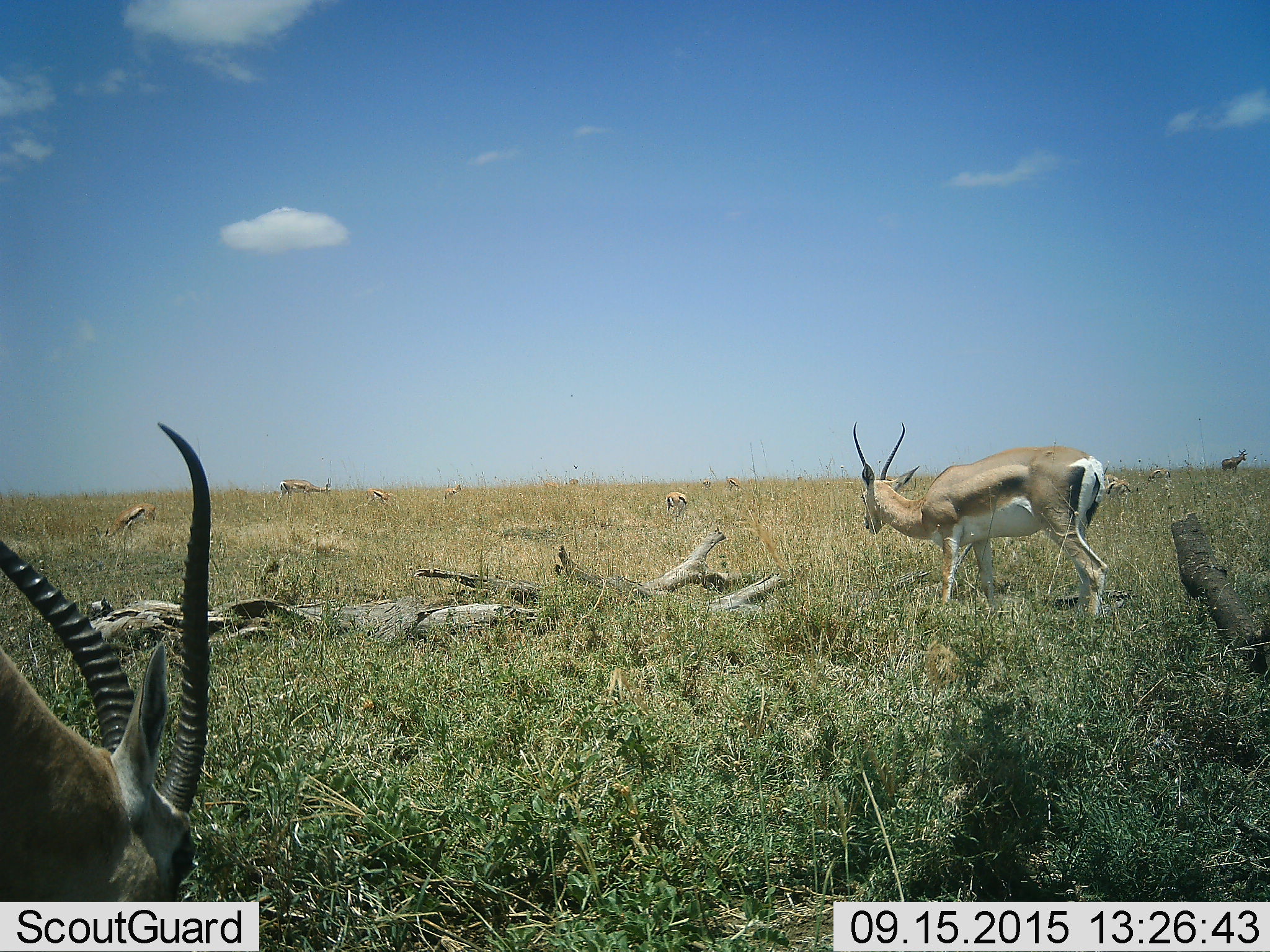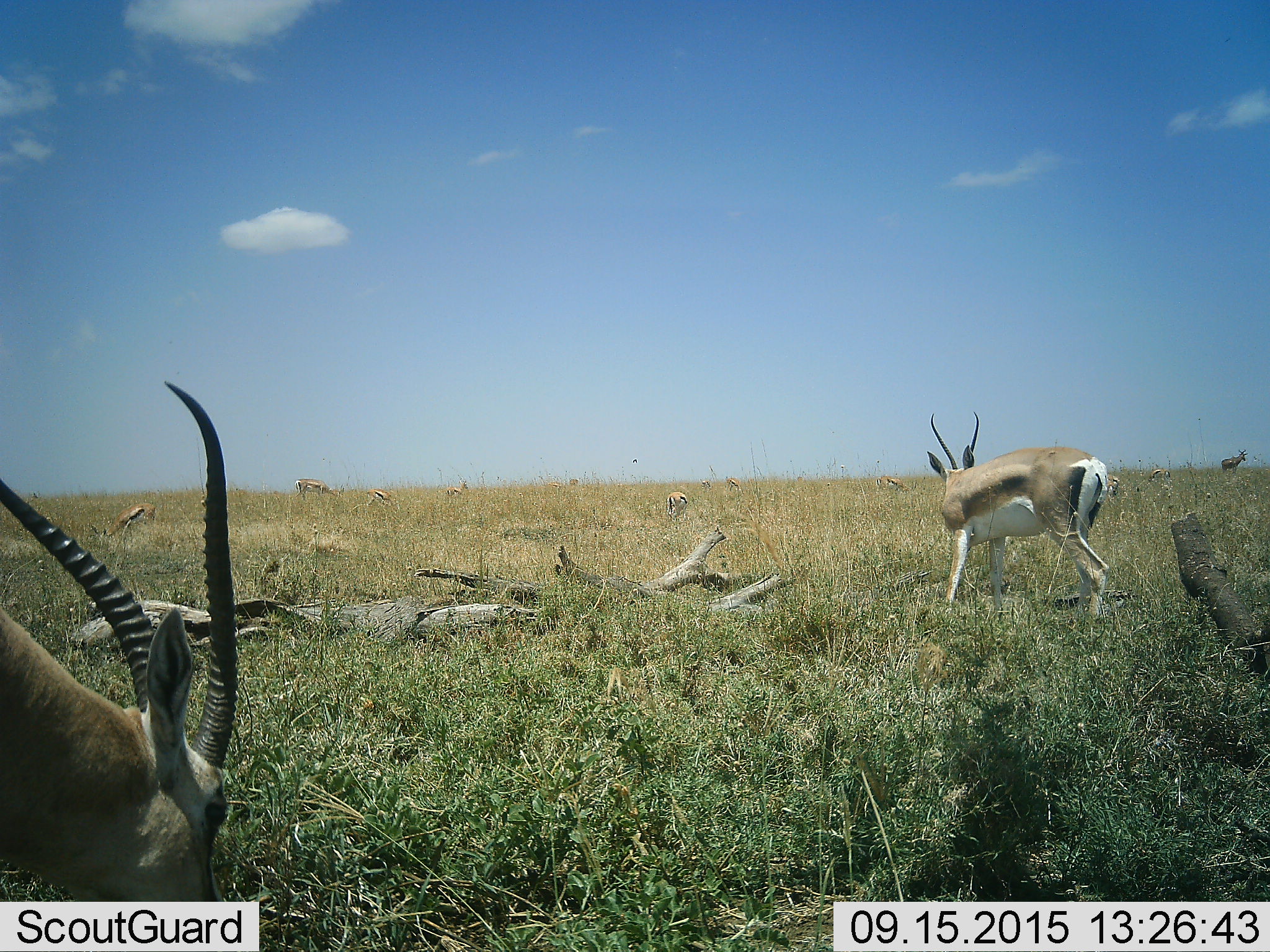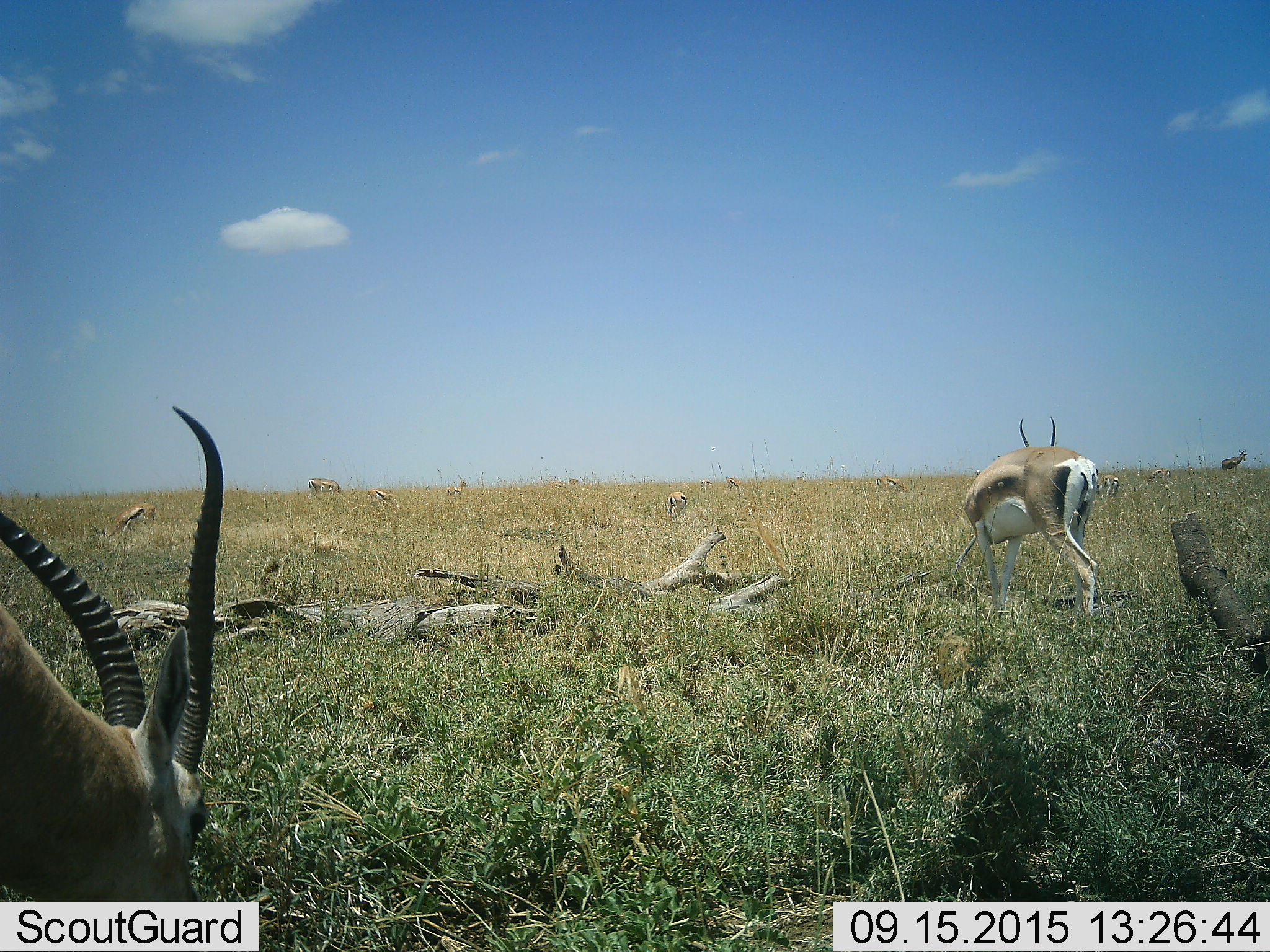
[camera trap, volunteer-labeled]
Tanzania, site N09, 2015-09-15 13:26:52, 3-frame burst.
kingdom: Animalia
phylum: Chordata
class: Mammalia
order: Artiodactyla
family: Bovidae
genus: Nanger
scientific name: Nanger granti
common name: grant's gazelle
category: gazellegrants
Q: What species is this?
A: Gazellegrants (grant's gazelle) (Nanger granti).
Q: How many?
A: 8.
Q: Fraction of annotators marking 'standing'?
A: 25%.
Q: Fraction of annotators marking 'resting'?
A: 25%.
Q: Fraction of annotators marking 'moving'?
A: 50%.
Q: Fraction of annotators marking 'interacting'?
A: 0%.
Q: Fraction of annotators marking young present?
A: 0%.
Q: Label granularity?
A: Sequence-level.